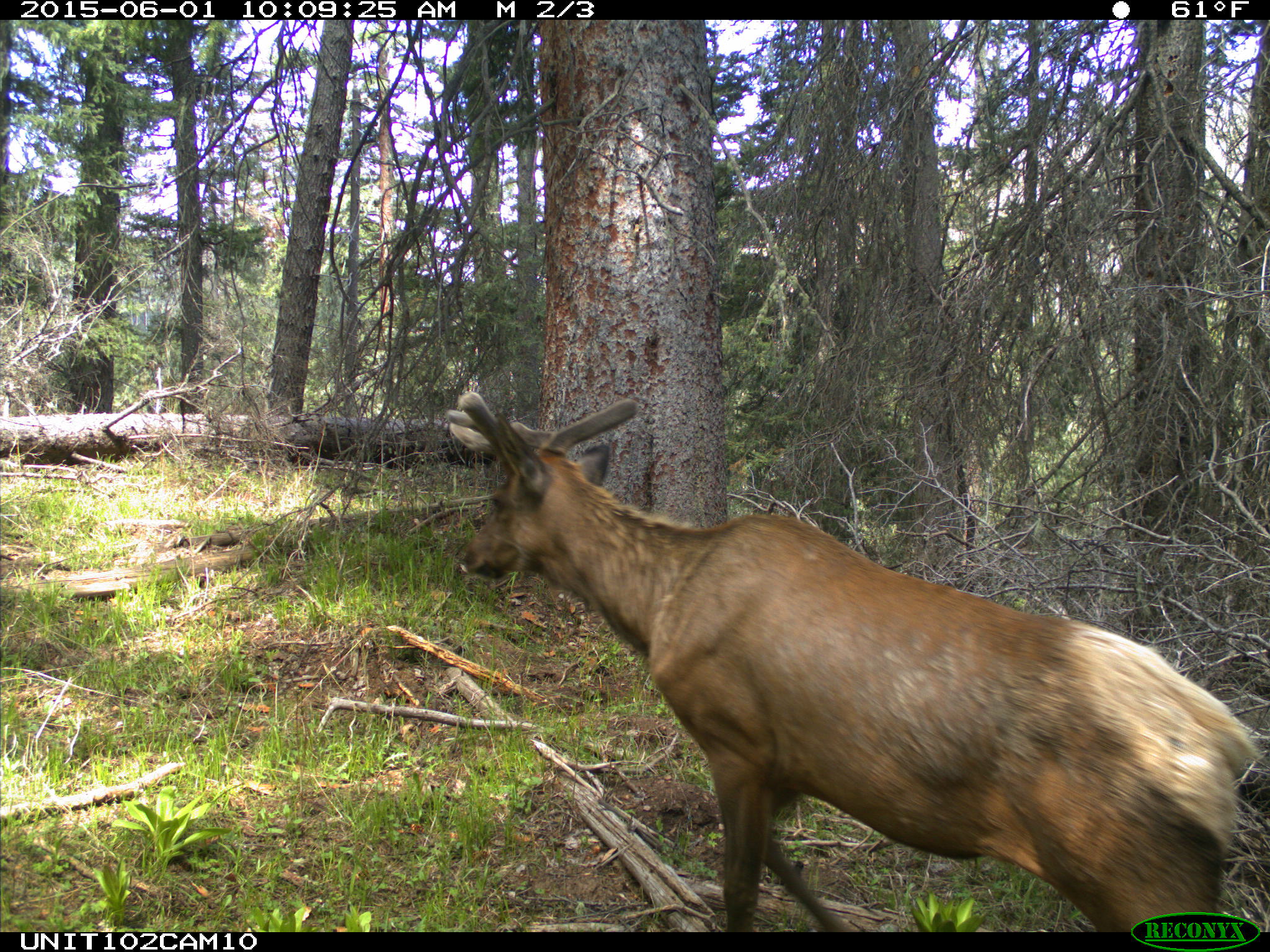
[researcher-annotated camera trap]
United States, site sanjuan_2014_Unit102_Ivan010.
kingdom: Animalia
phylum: Chordata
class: Mammalia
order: Artiodactyla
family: Cervidae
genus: Cervus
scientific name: Cervus elaphus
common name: red deer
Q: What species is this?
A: Cervus elaphus (red deer).